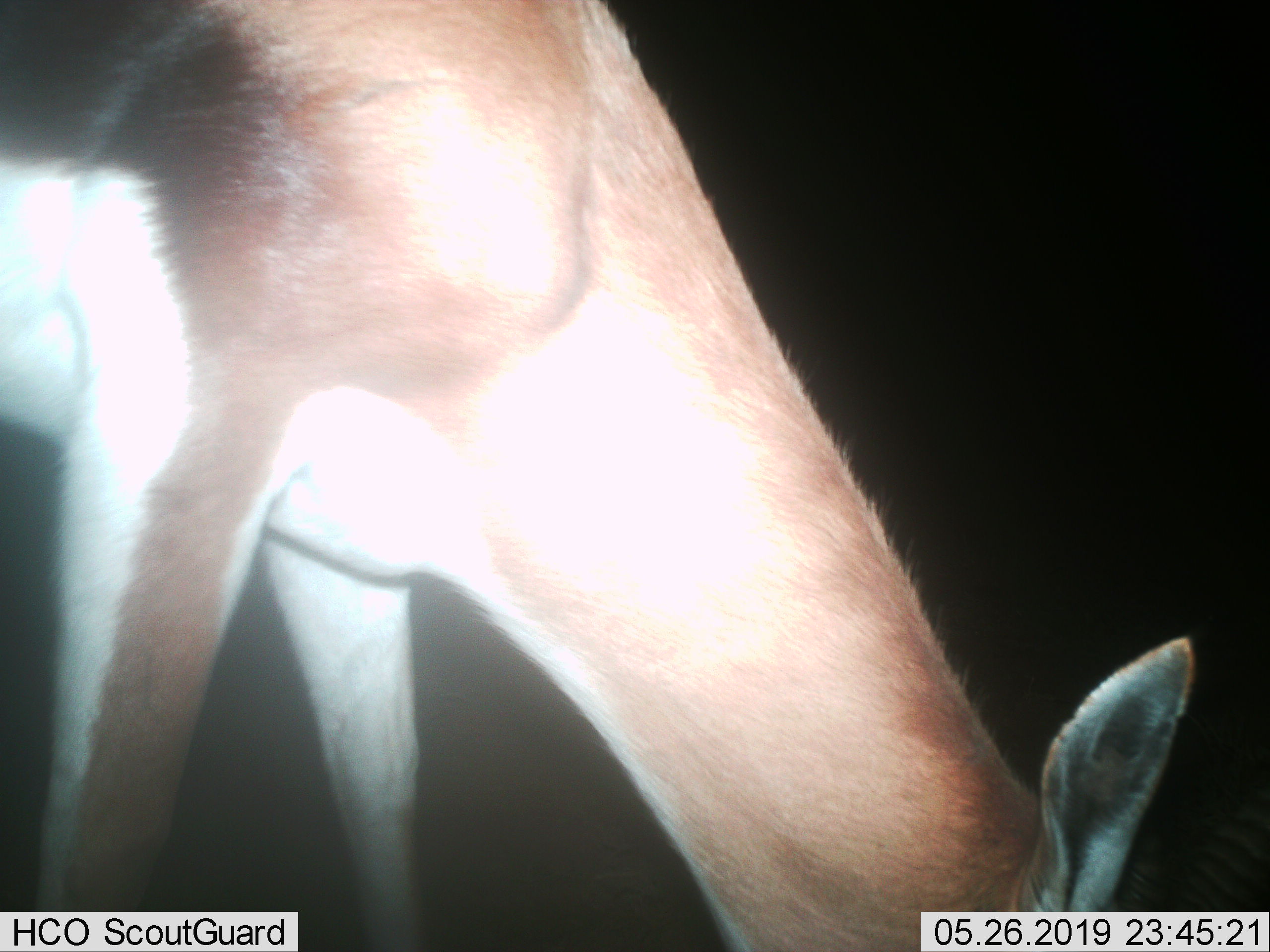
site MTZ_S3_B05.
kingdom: Animalia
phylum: Chordata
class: Mammalia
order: Artiodactyla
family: Bovidae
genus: Antidorcas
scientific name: Antidorcas marsupialis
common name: springbok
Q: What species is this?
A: Springbok (Antidorcas marsupialis).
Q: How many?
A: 1.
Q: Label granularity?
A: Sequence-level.